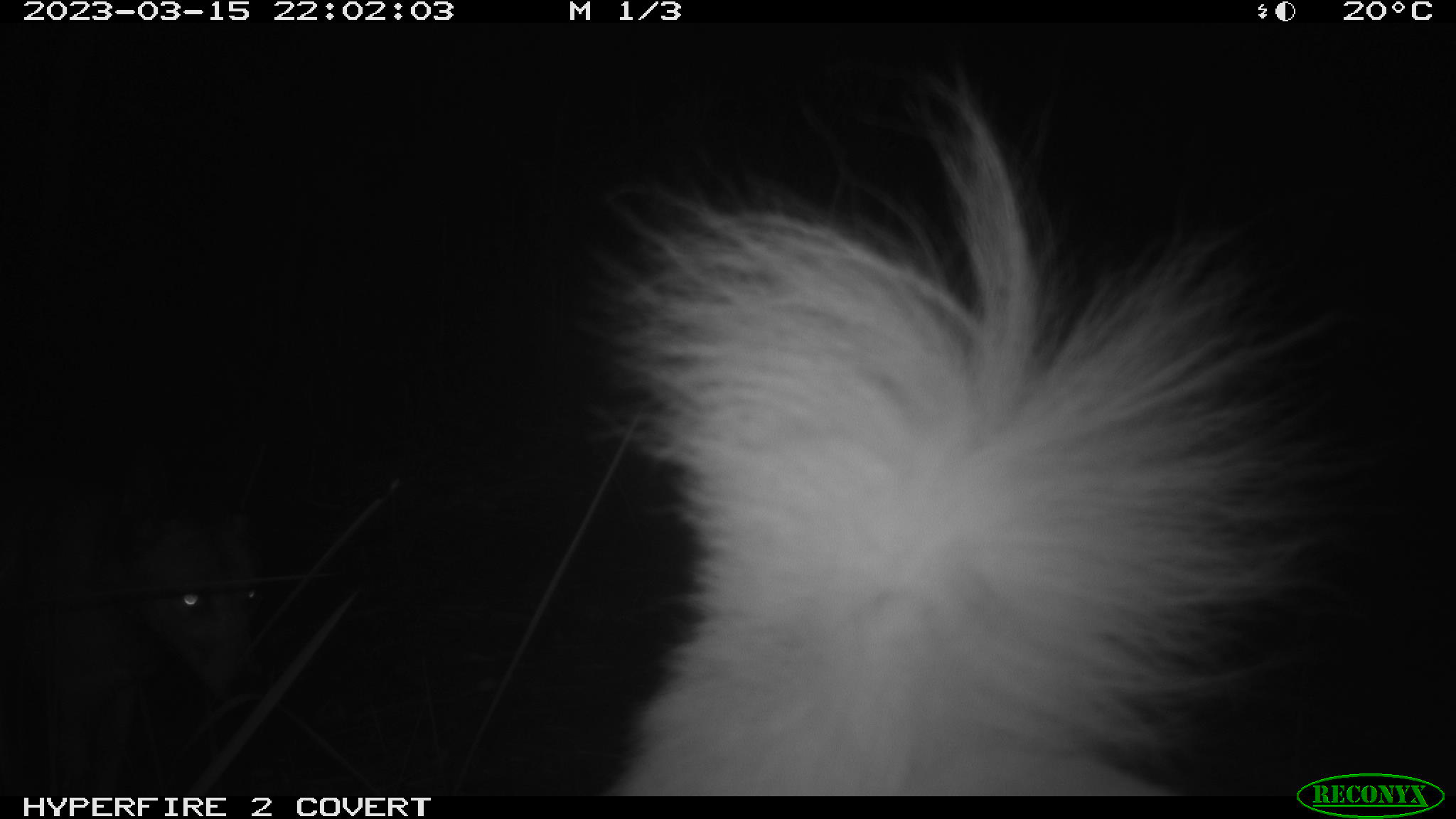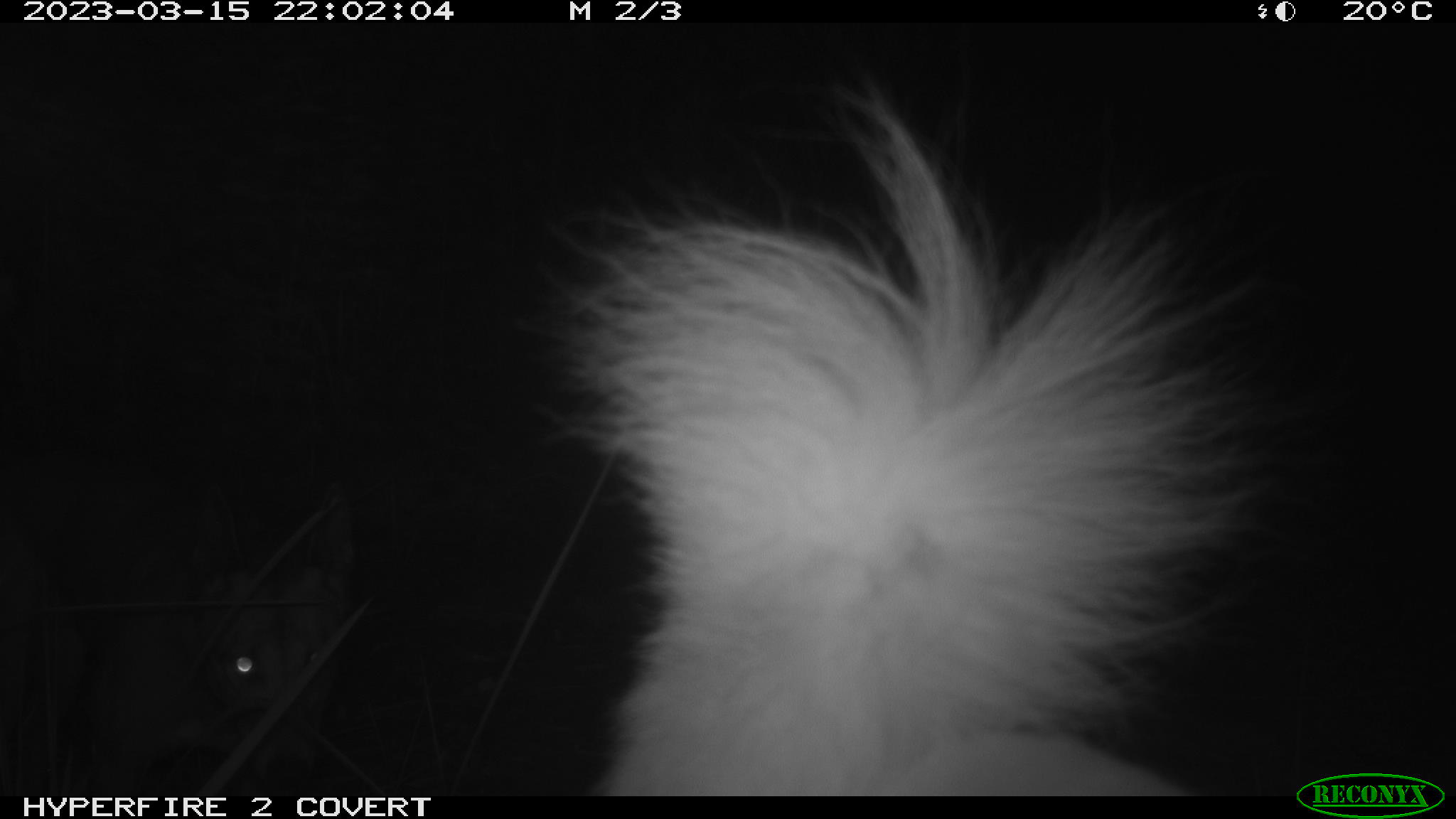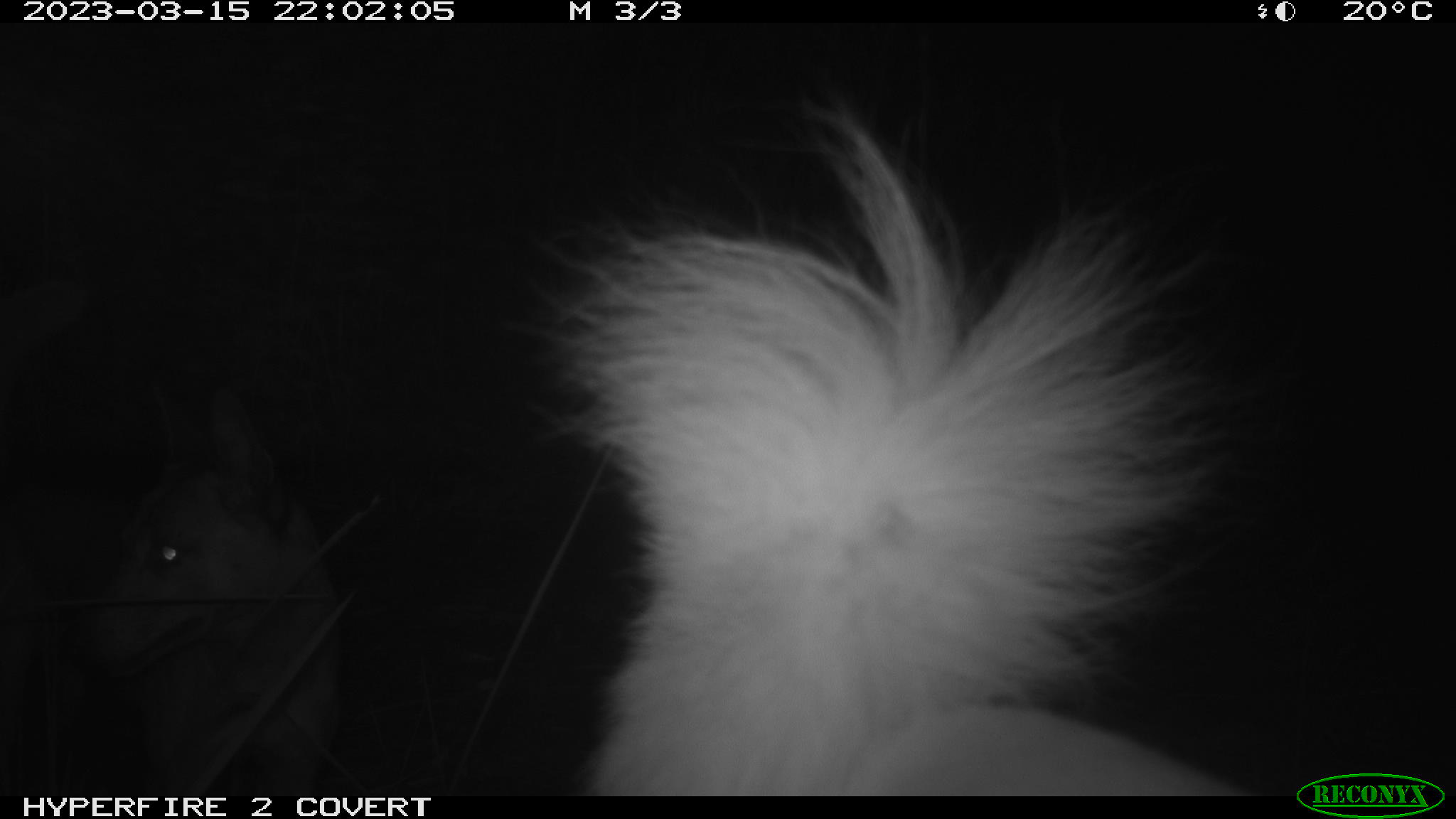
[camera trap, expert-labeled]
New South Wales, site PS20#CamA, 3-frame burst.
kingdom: Animalia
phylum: Chordata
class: Mammalia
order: Carnivora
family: Canidae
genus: Canis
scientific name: Canis familiaris dingo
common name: dingo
Dingo (Canis familiaris dingo).